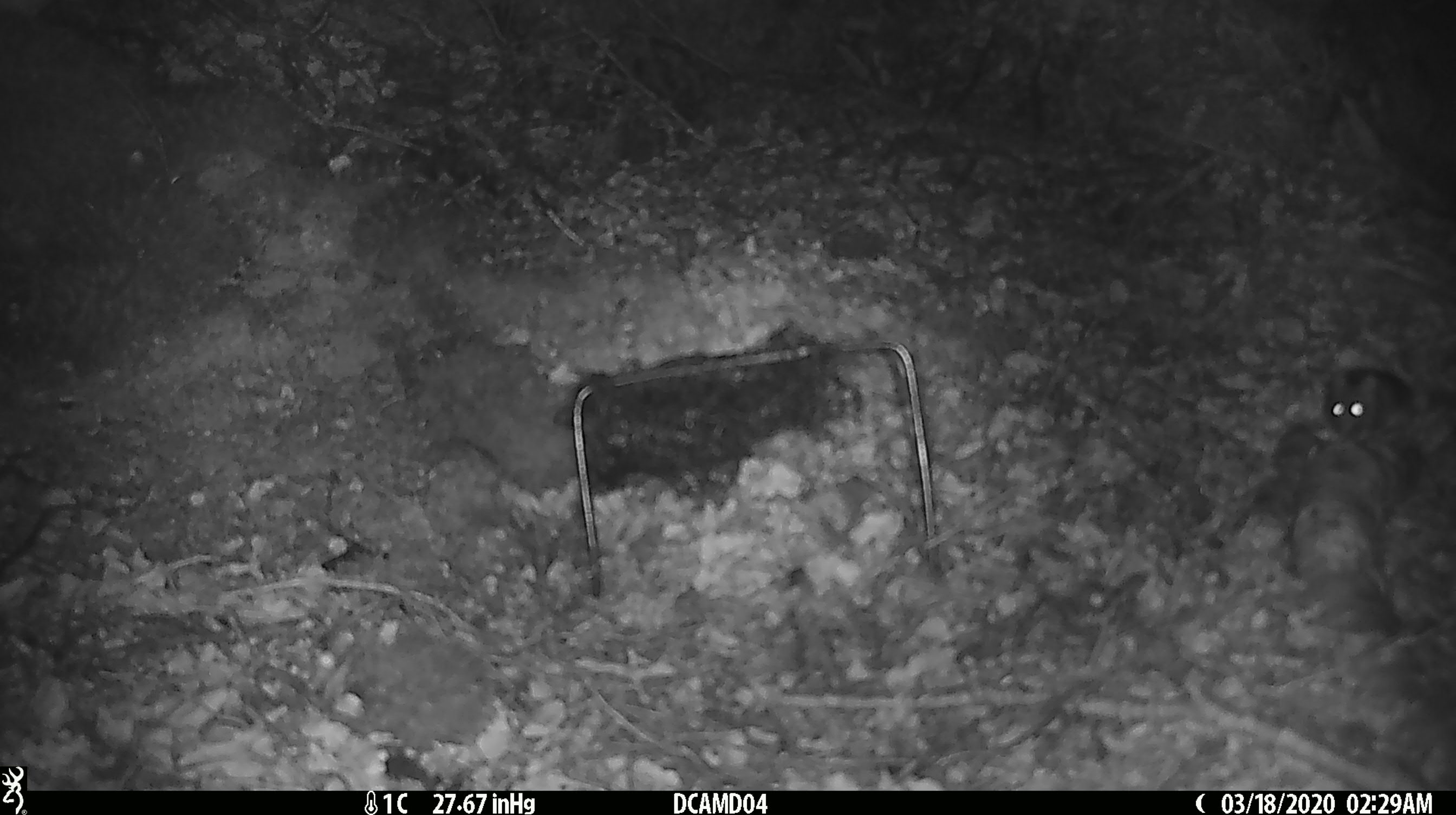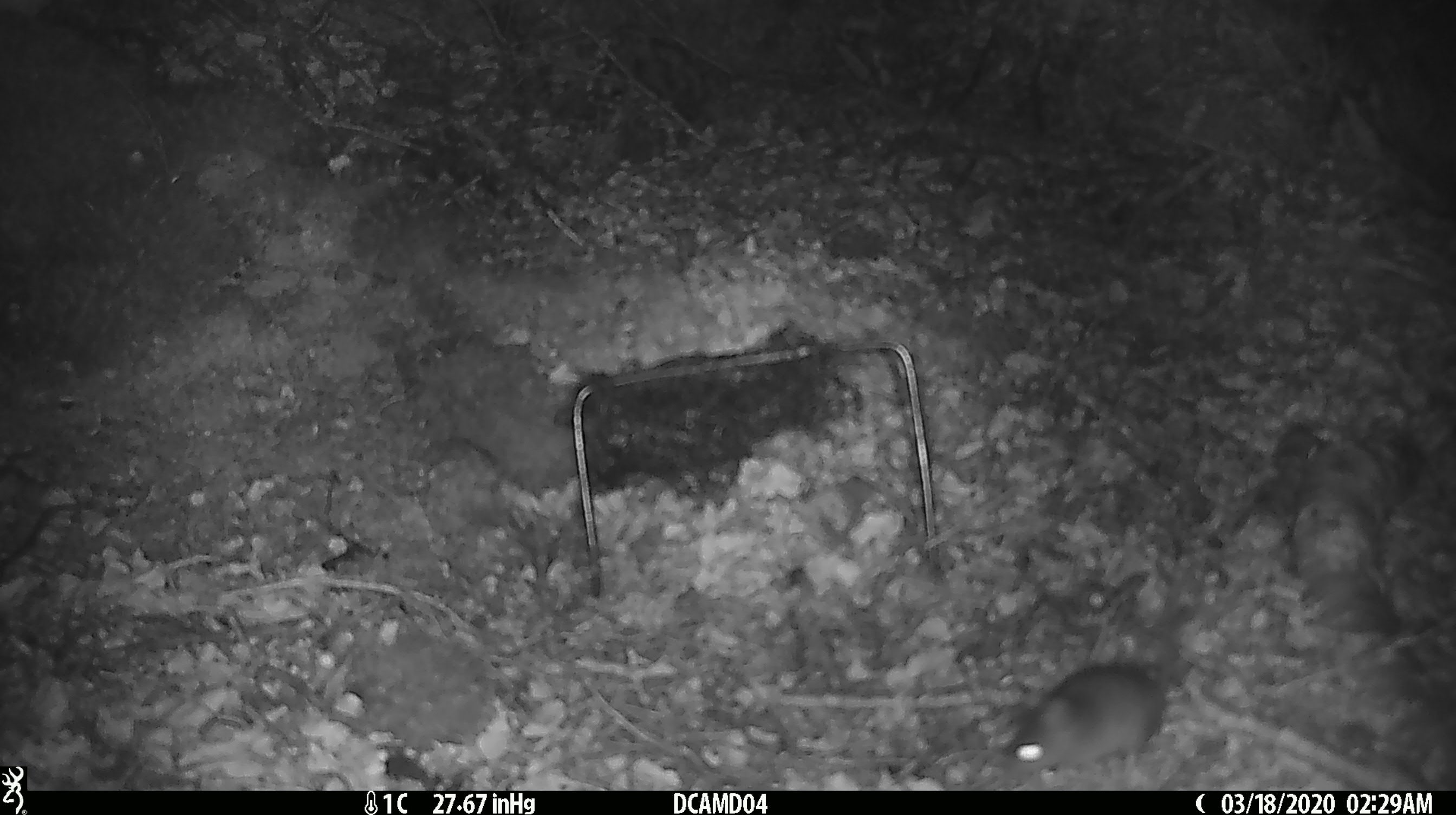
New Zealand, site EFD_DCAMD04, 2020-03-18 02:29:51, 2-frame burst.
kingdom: Animalia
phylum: Chordata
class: Mammalia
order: Rodentia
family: Muridae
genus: Mus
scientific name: Mus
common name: mouse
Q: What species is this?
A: Mouse (Mus).